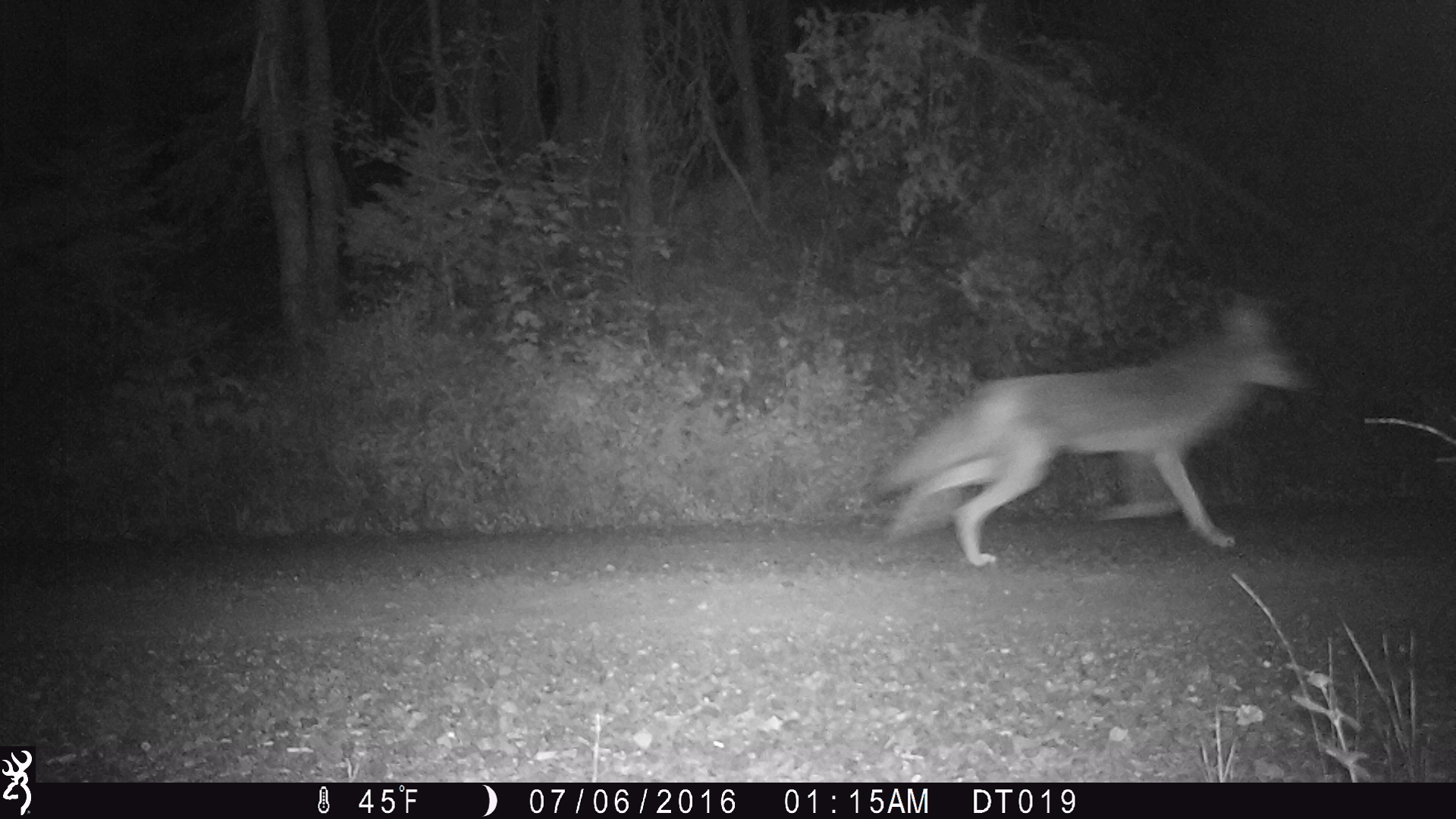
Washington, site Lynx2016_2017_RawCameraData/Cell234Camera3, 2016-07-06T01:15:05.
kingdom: Animalia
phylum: Chordata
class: Mammalia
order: Carnivora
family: Canidae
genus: Canis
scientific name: Canis latrans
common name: coyote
Canis latrans (coyote). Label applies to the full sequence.